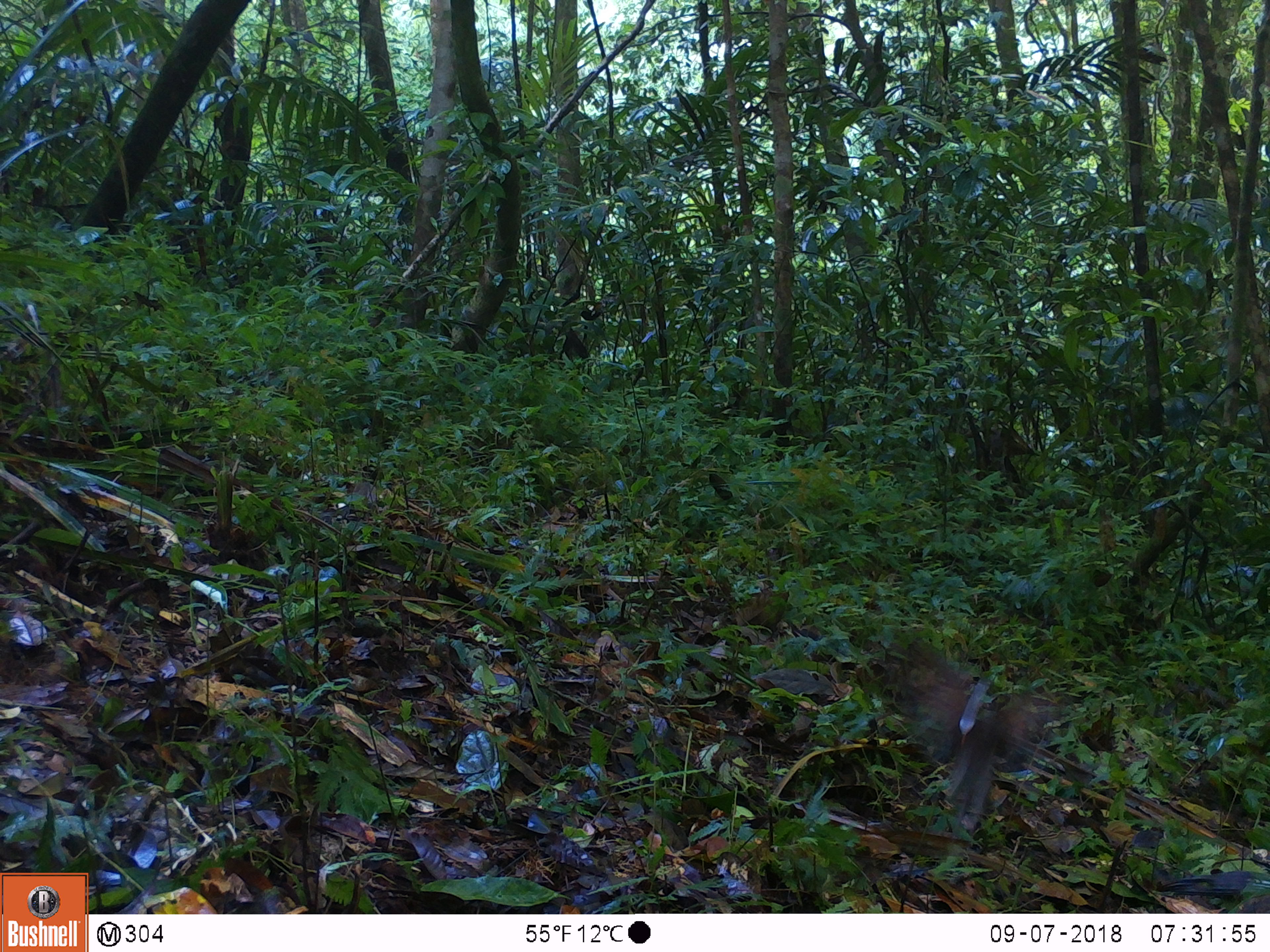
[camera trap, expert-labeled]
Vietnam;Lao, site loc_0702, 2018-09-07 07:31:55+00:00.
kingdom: Animalia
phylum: Chordata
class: Aves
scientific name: Aves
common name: bird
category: unidentified bird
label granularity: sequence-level